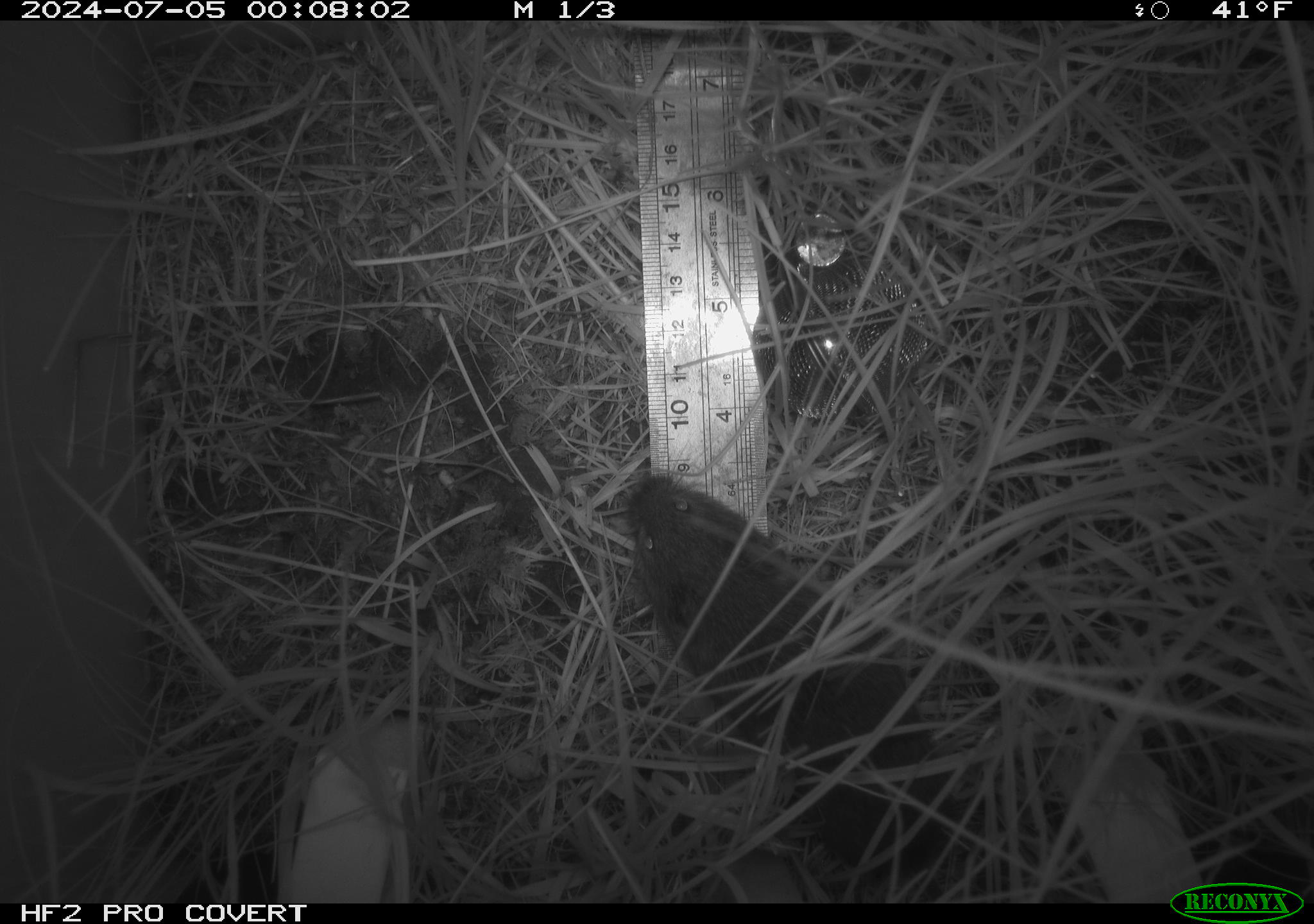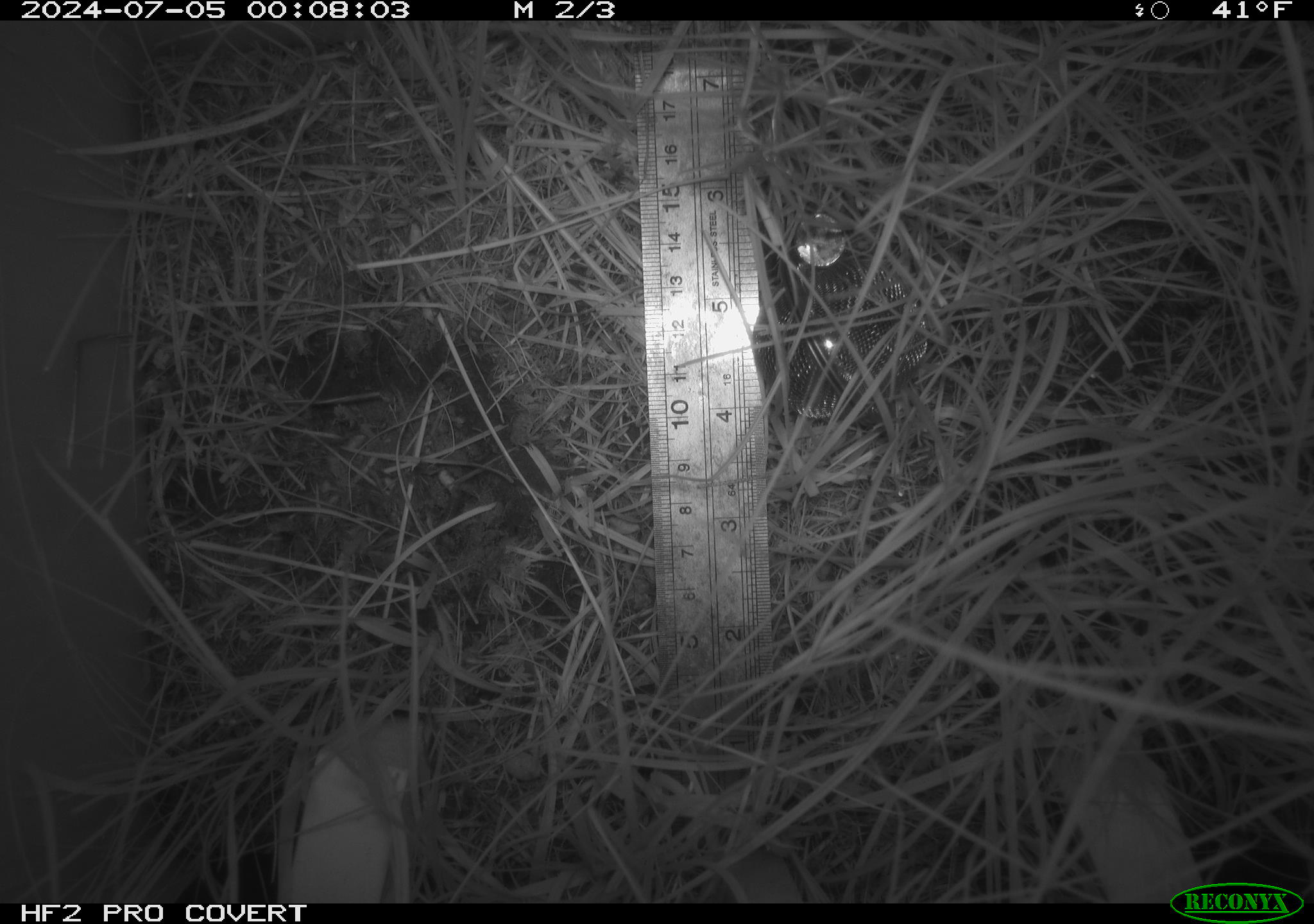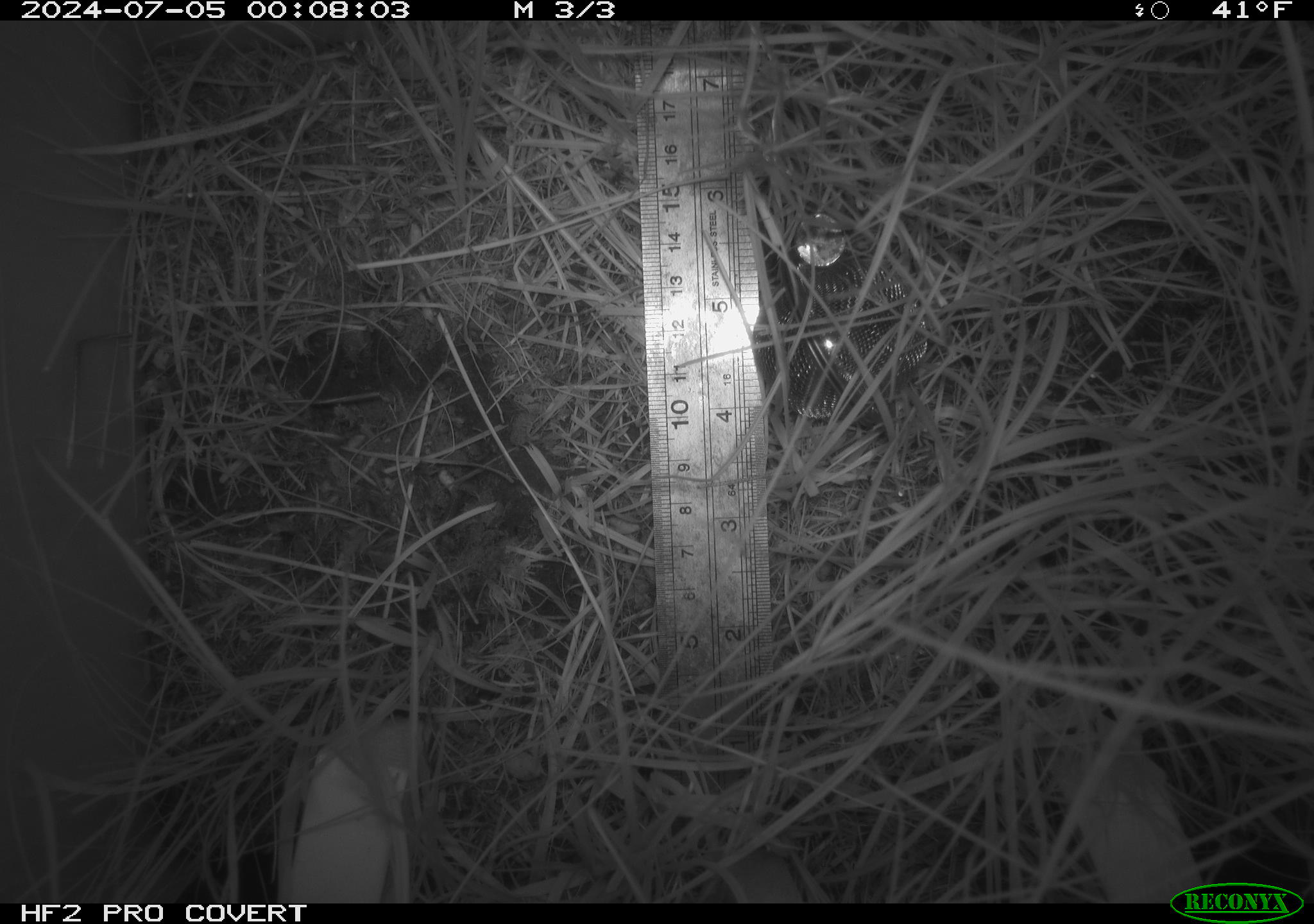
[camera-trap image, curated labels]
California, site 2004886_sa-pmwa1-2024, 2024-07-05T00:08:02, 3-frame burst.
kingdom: Animalia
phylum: Chordata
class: Mammalia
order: Rodentia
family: Cricetidae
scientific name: Arvicolinae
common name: voles, lemmings, and muskrats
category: arvicolinae subfamily